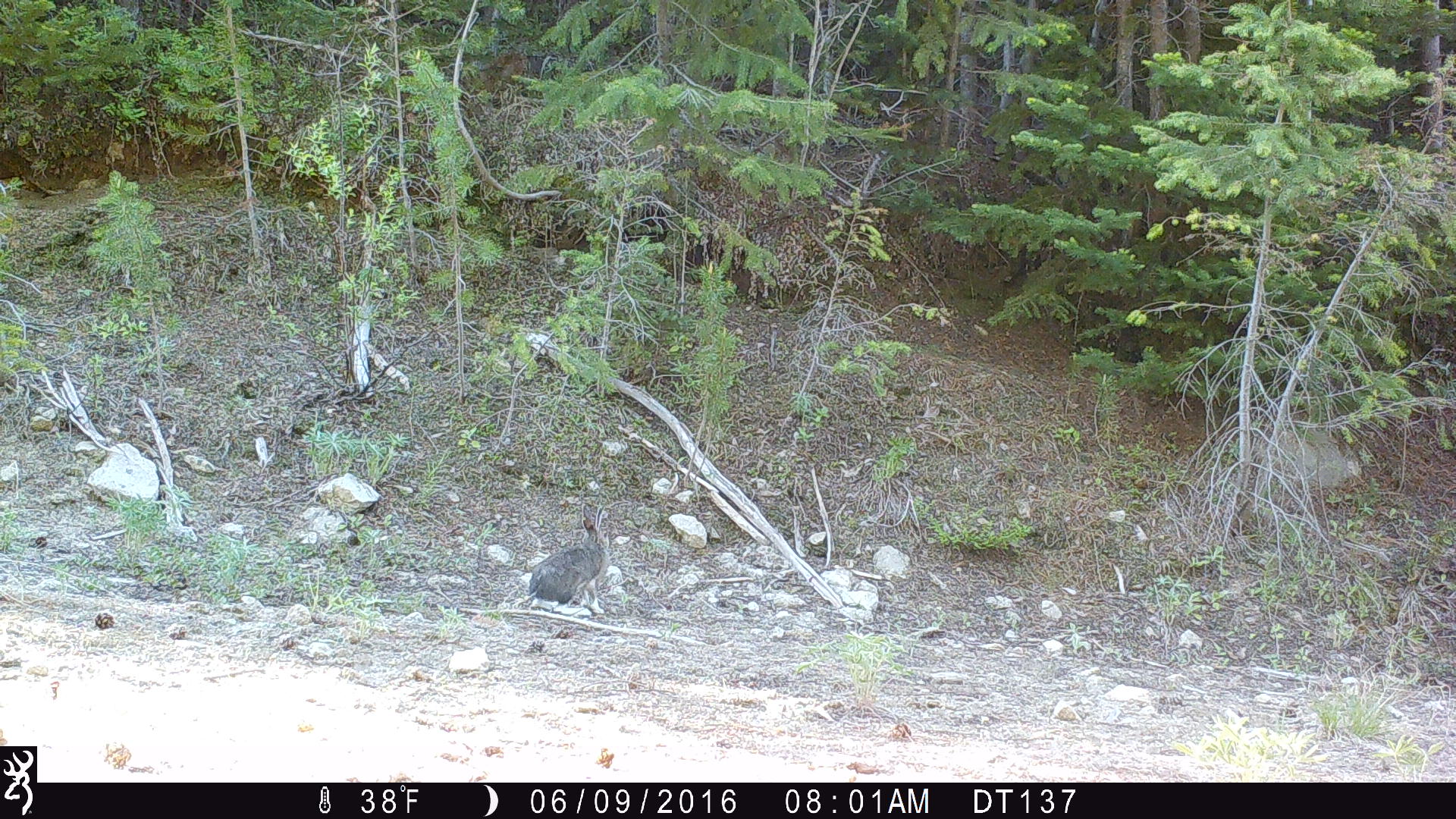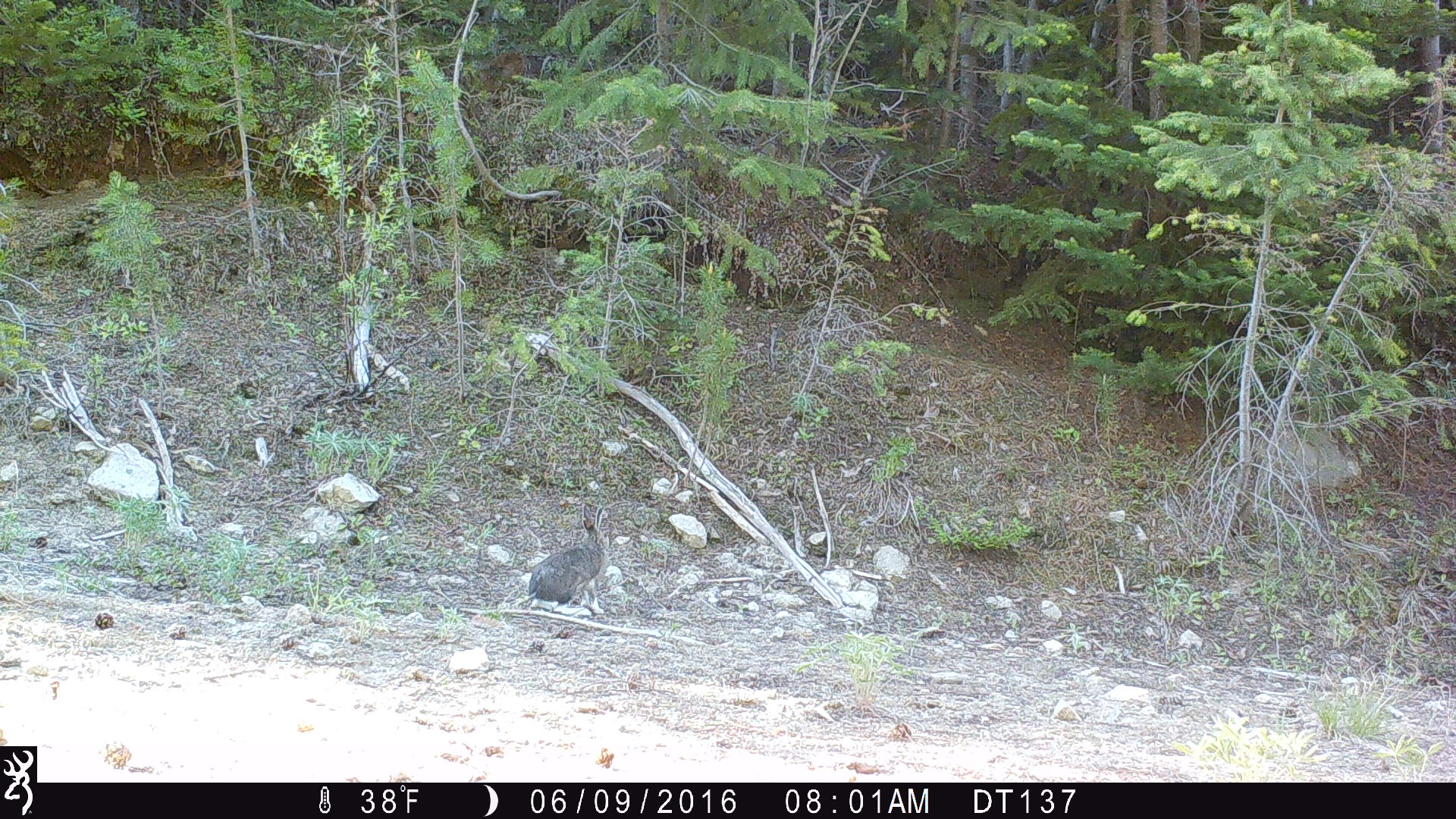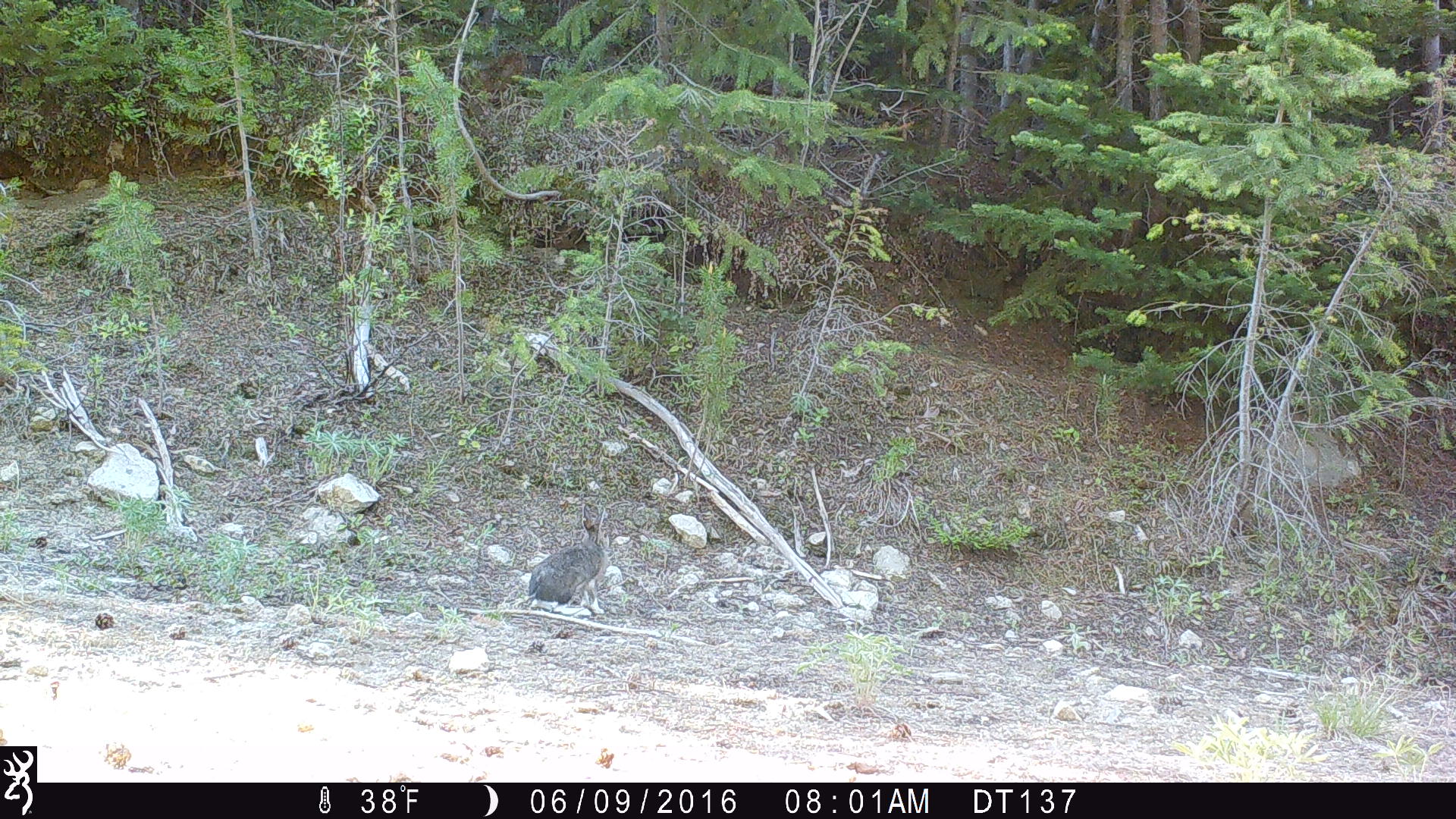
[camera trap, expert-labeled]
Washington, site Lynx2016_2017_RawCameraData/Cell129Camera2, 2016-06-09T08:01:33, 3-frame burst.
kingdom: Animalia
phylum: Chordata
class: Mammalia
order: Lagomorpha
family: Leporidae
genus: Lepus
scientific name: Lepus americanus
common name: snowshoe hare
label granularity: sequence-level